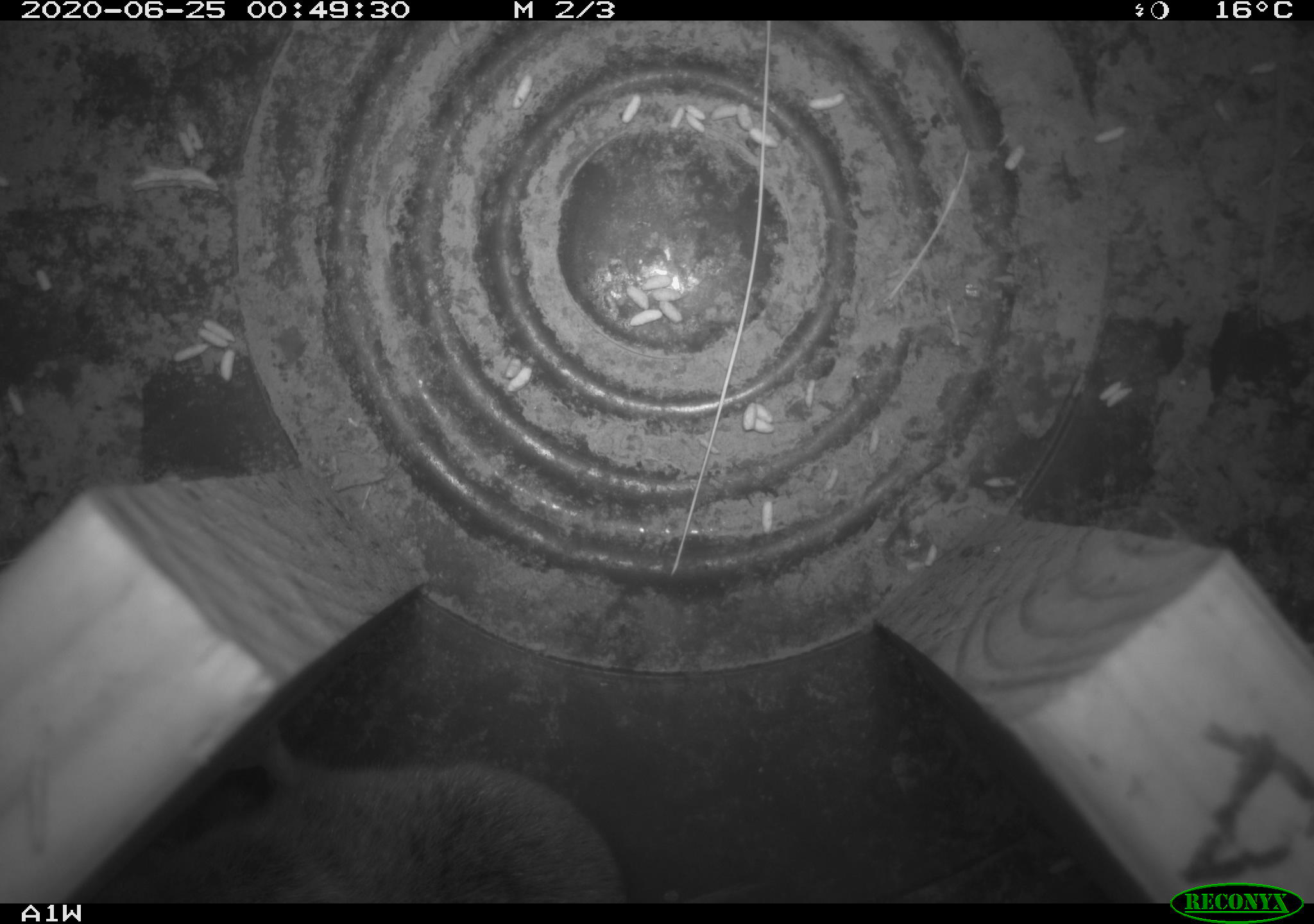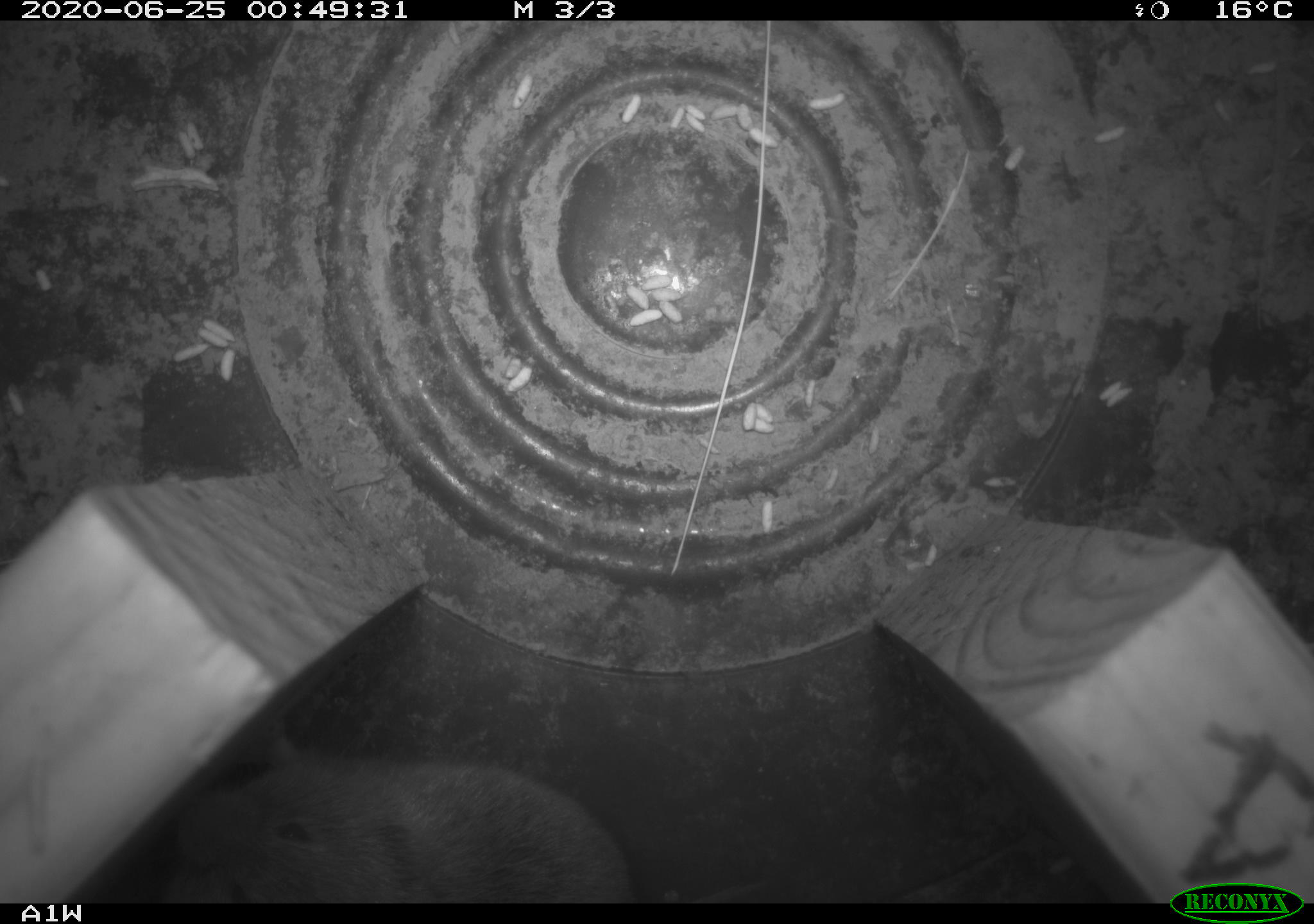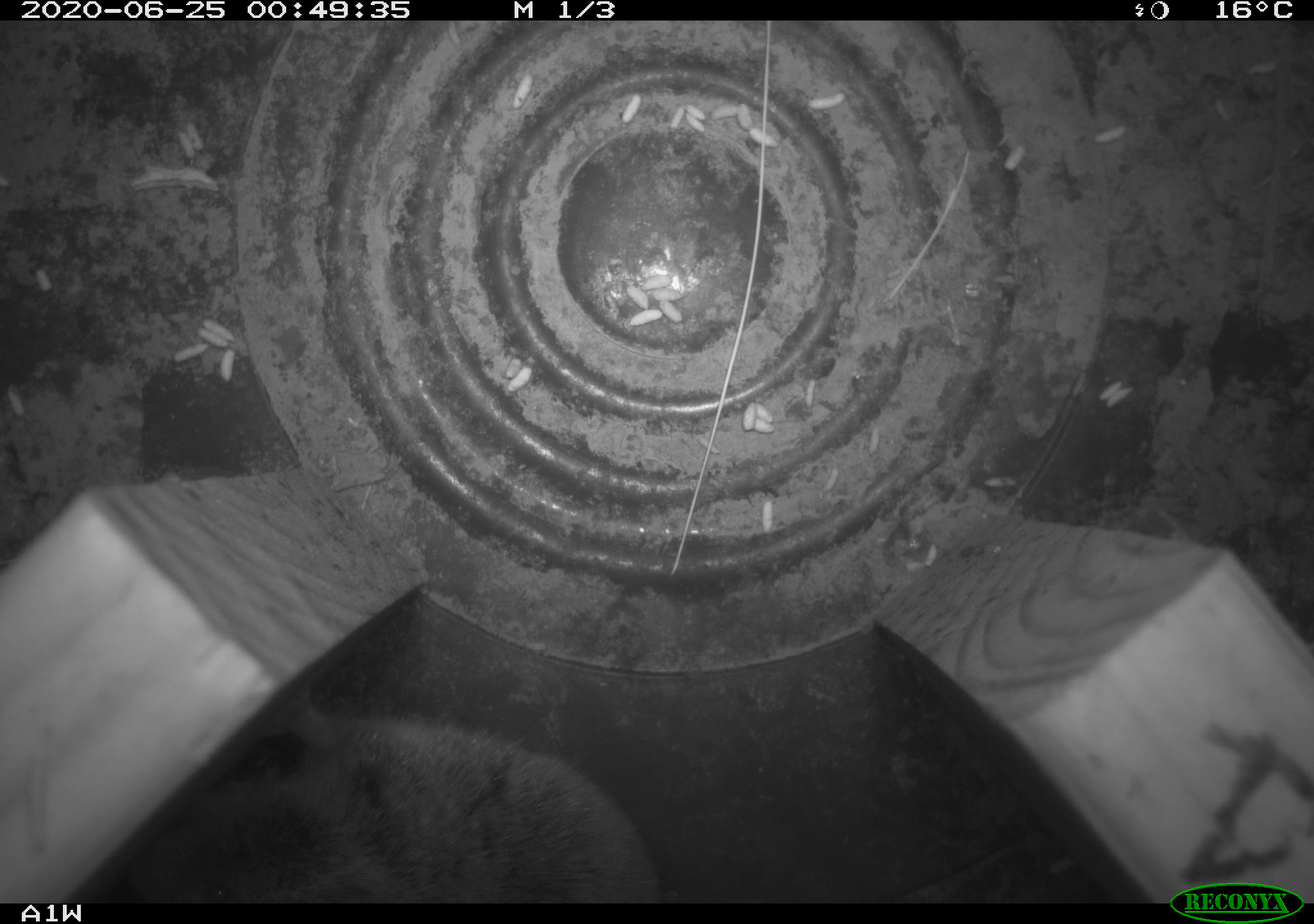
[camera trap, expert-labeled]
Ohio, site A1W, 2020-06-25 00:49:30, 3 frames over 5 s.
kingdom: Animalia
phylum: Chordata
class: Mammalia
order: Rodentia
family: Cricetidae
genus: Microtus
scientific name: Microtus pennsylvanicus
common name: meadow vole